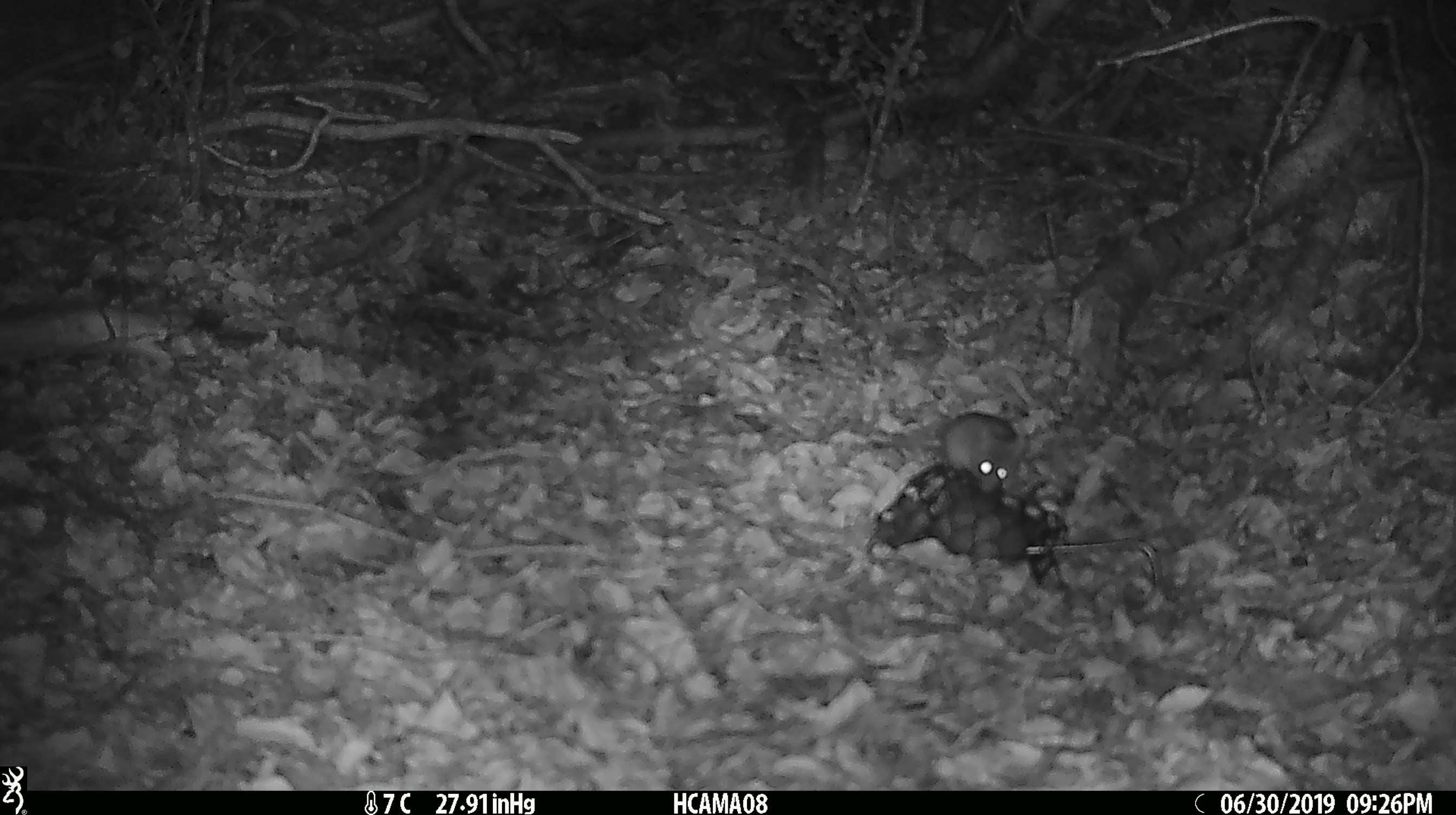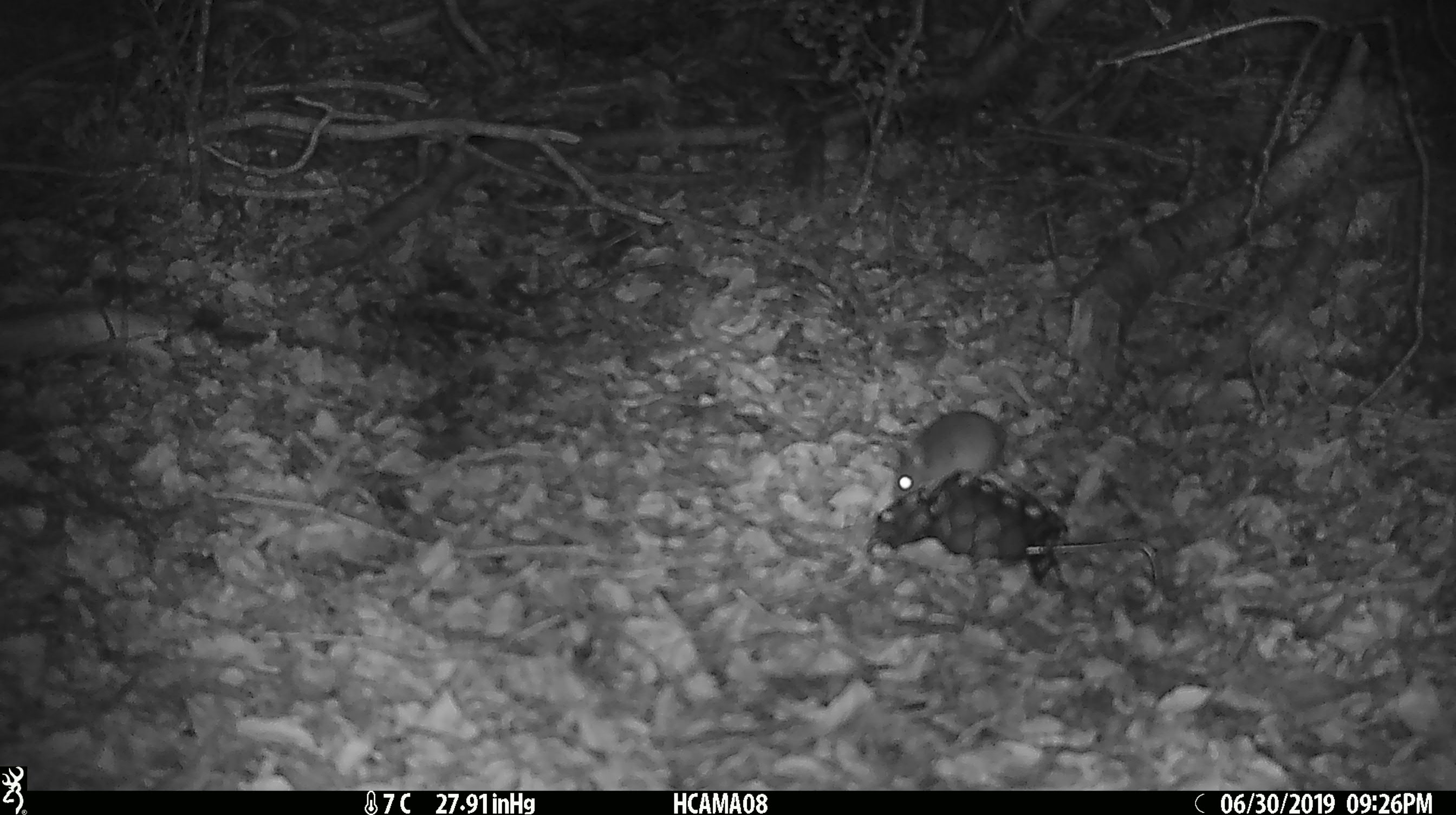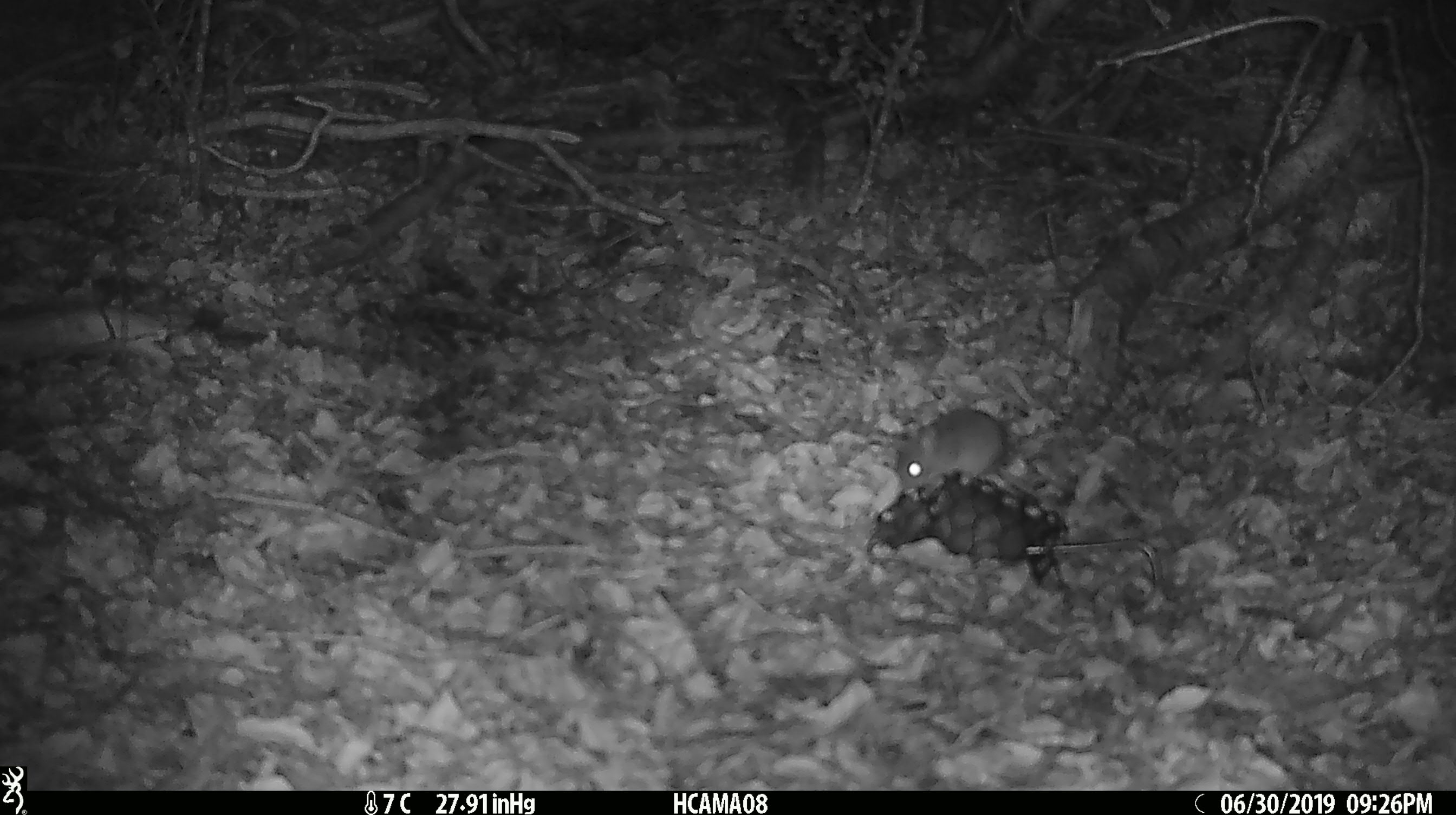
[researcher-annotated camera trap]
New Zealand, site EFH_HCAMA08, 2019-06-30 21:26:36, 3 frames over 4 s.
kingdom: Animalia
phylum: Chordata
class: Mammalia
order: Rodentia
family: Muridae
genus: Mus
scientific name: Mus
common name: mouse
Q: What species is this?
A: Mouse (Mus).